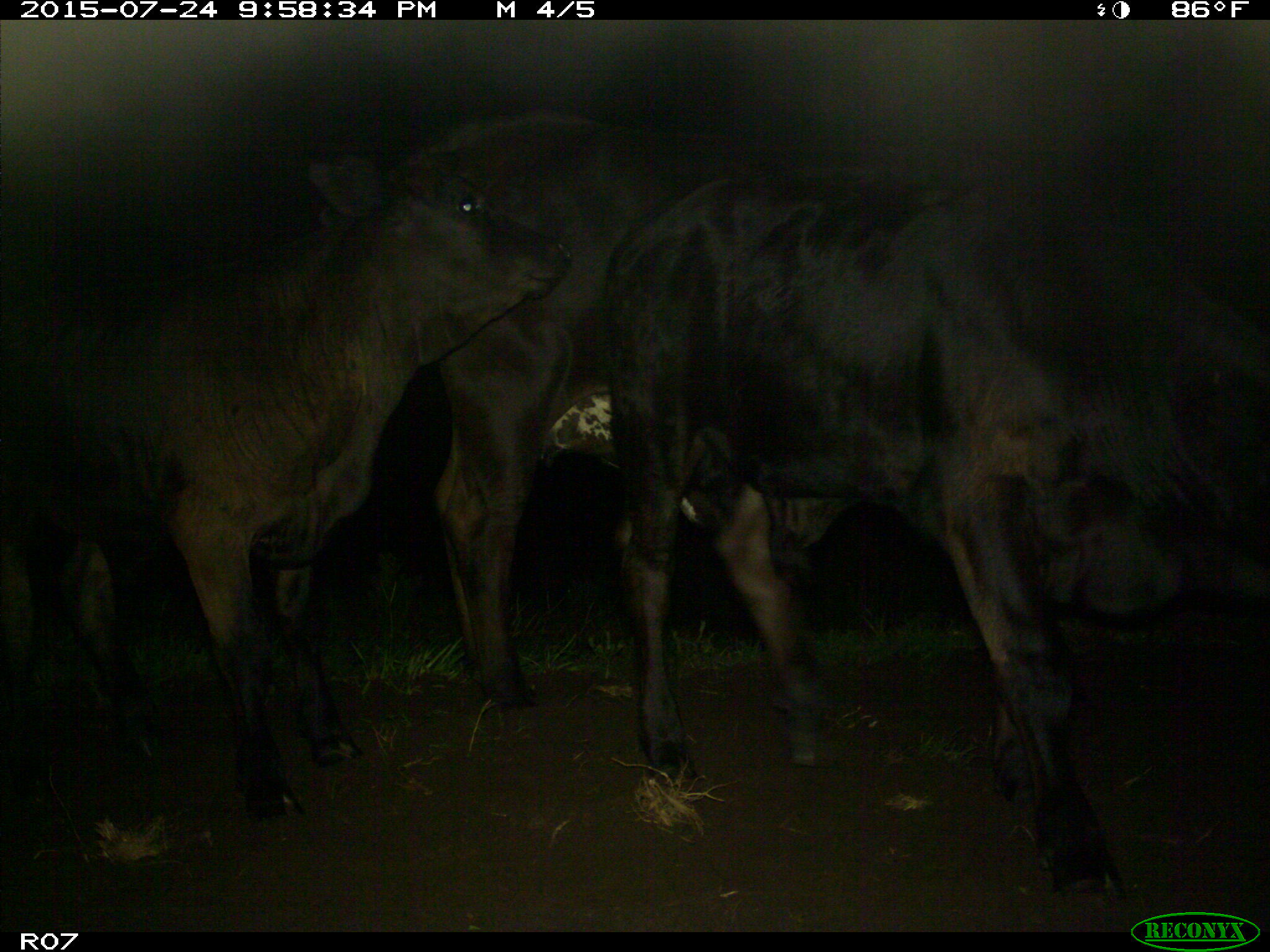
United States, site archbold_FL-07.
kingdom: Animalia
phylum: Chordata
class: Mammalia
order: Artiodactyla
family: Bovidae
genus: Bos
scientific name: Bos taurus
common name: domestic cow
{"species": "Bos taurus (domestic cow)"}